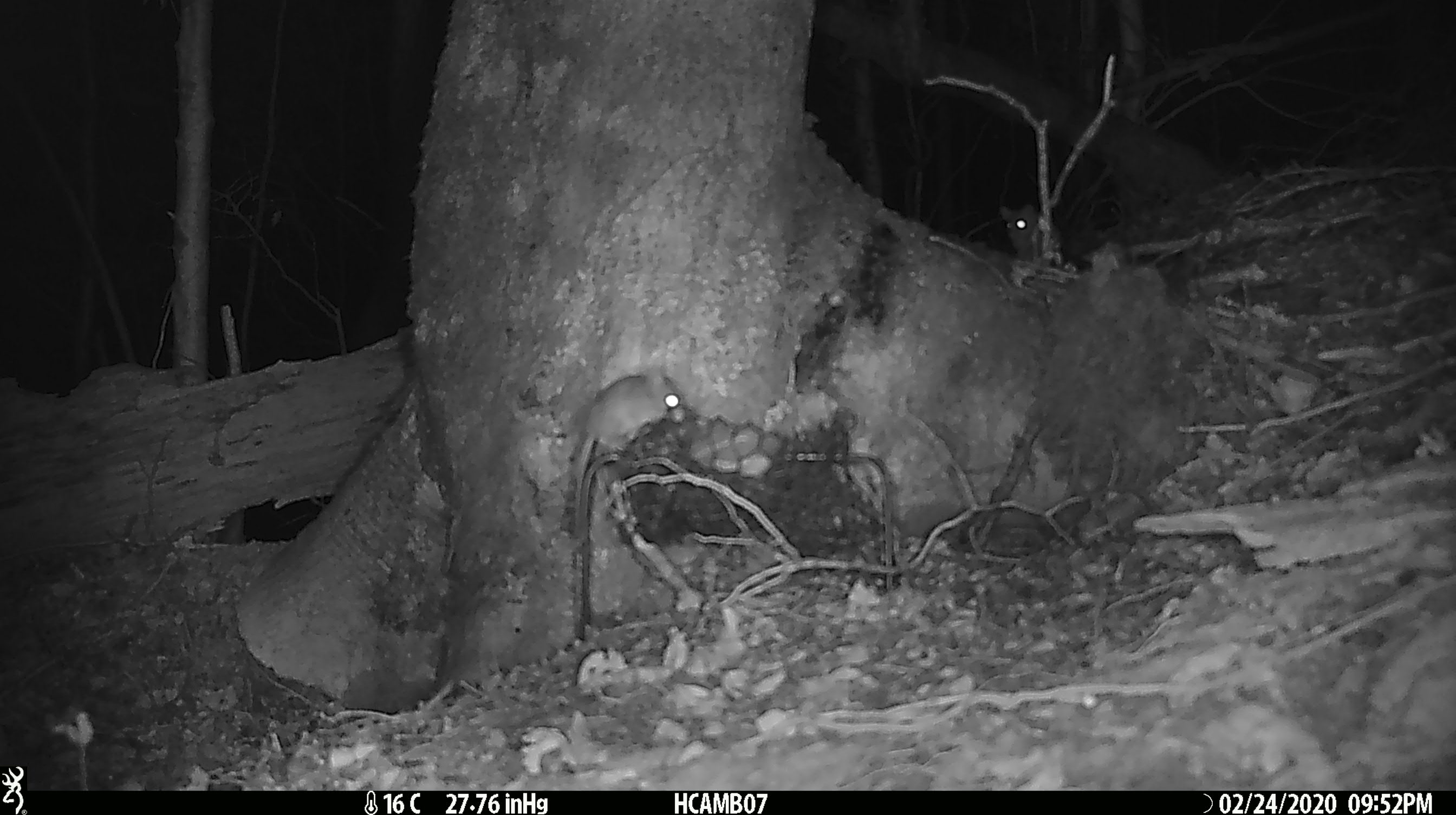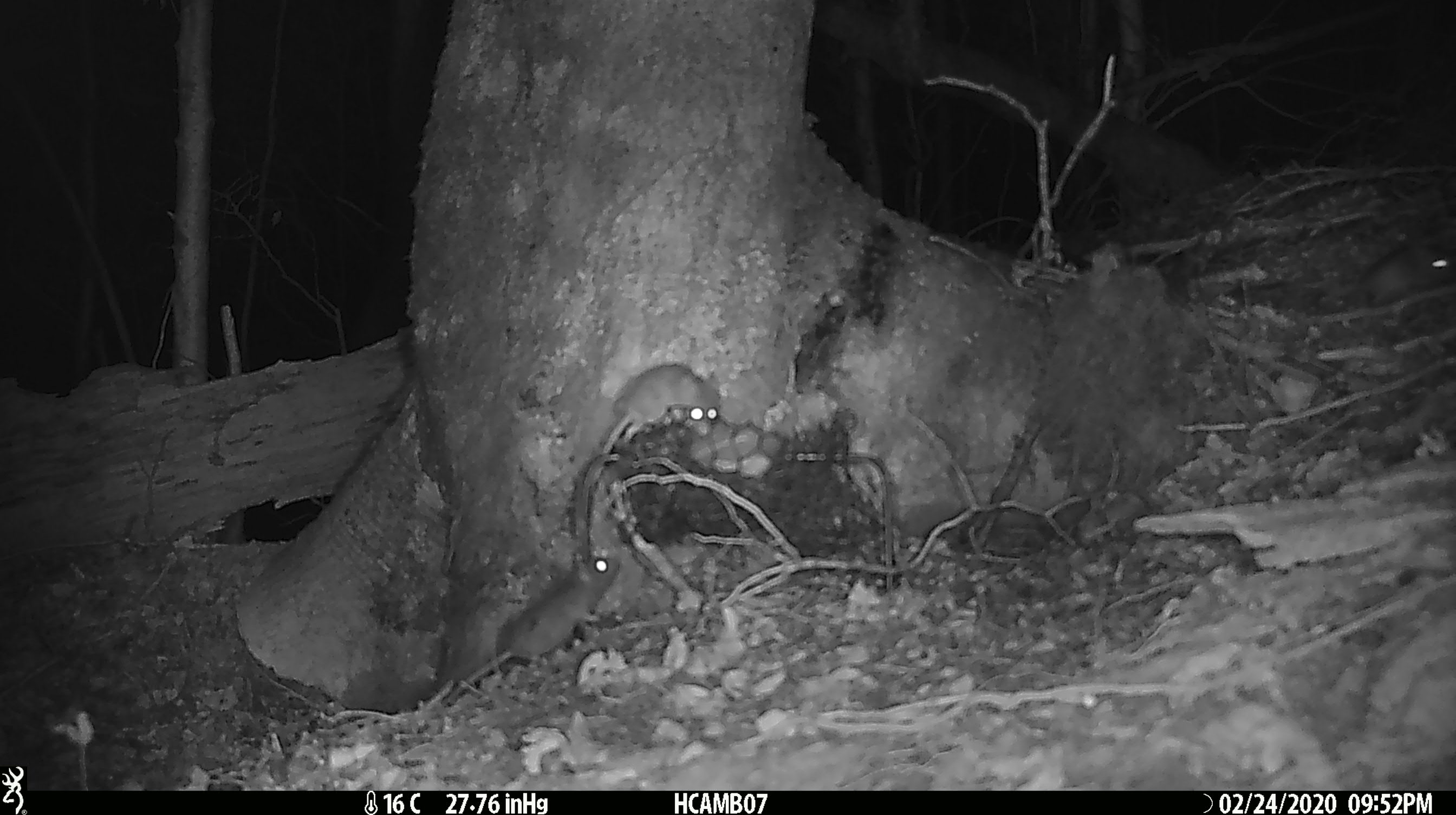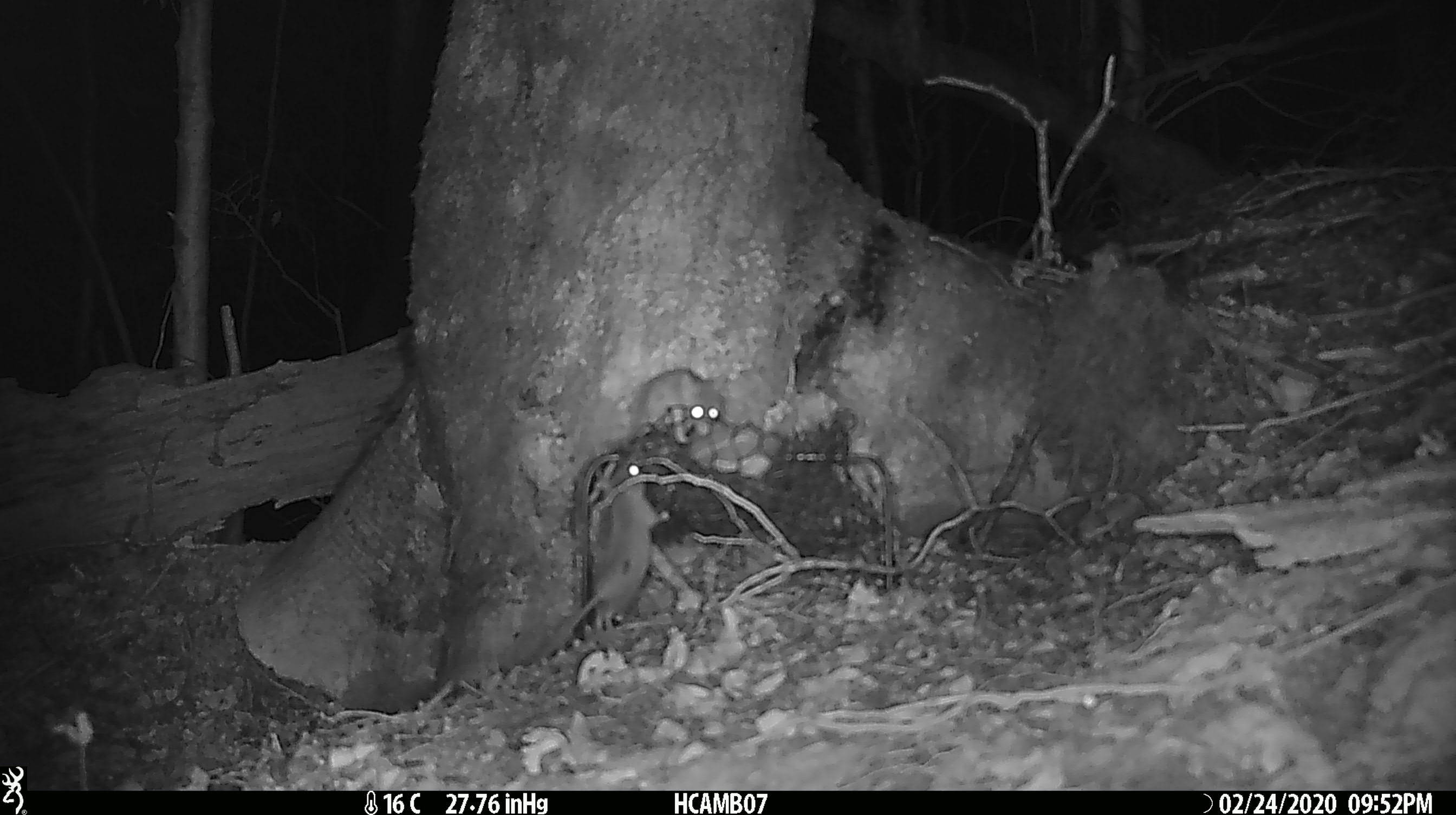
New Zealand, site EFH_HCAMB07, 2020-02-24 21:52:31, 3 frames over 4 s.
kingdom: Animalia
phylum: Chordata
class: Mammalia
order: Rodentia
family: Muridae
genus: Mus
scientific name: Mus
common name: mouse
Mouse (Mus).